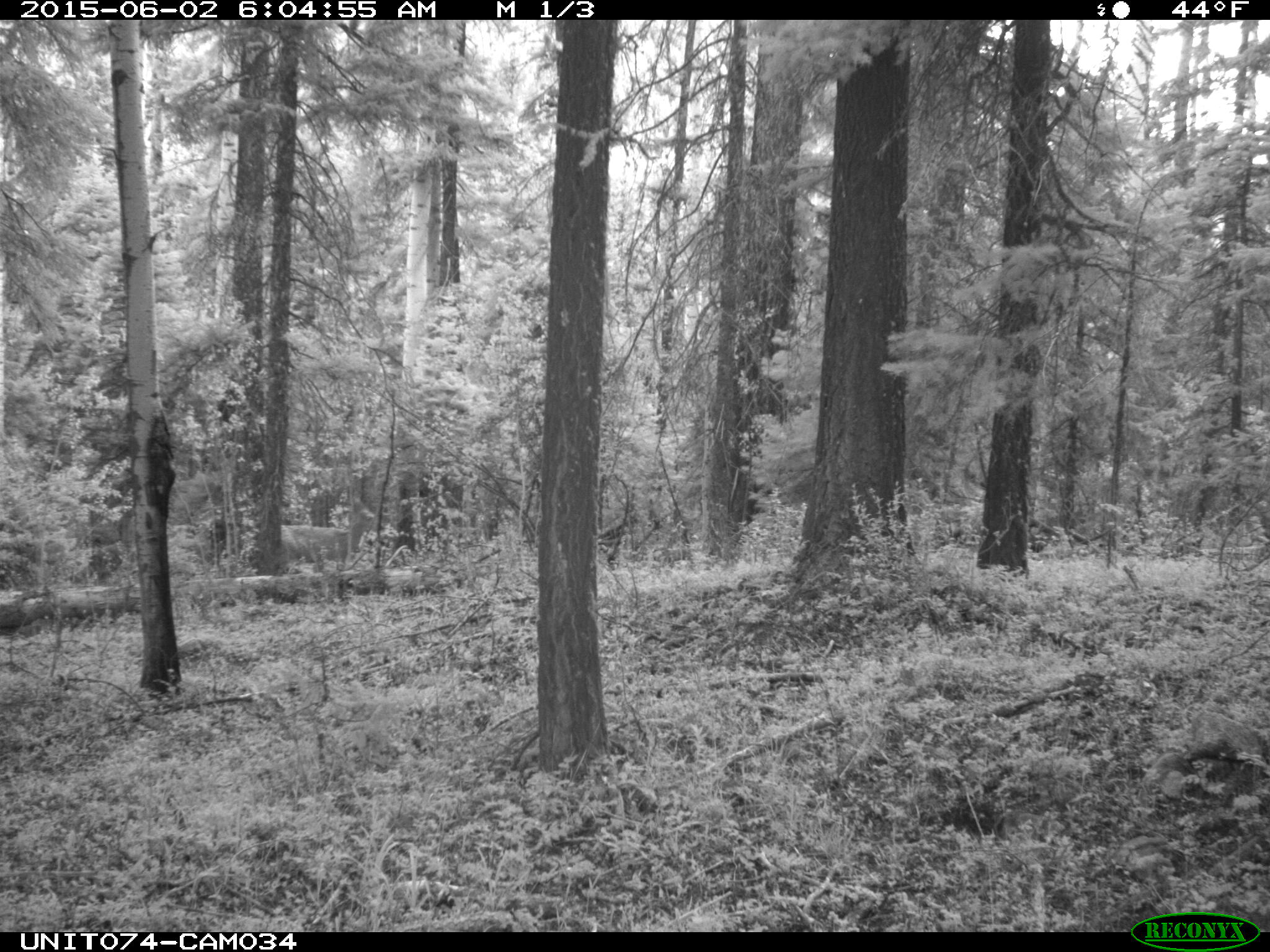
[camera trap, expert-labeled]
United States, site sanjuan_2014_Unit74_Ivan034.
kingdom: Animalia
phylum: Chordata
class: Mammalia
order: Artiodactyla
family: Cervidae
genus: Odocoileus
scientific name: Odocoileus hemionus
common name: mule deer